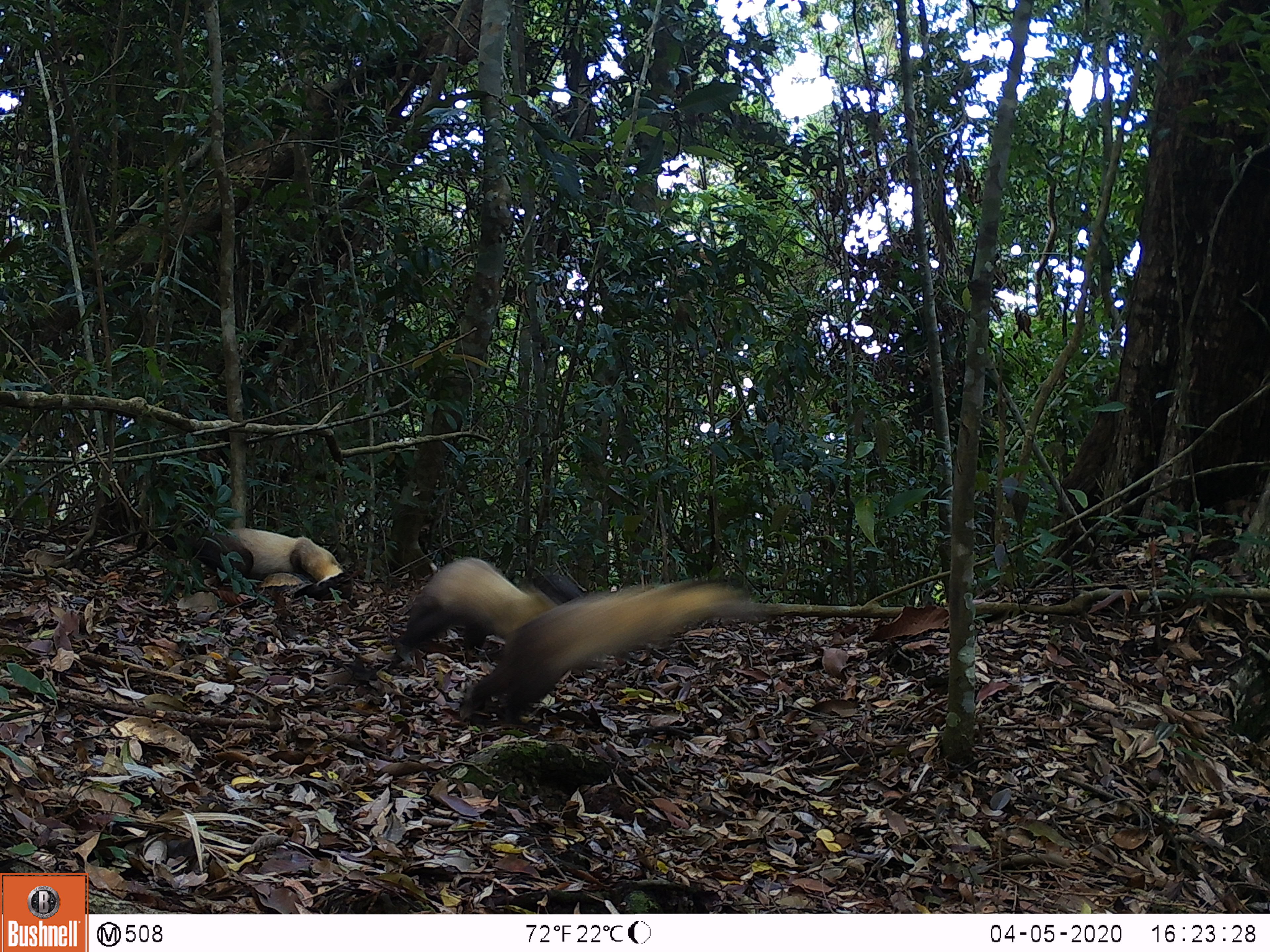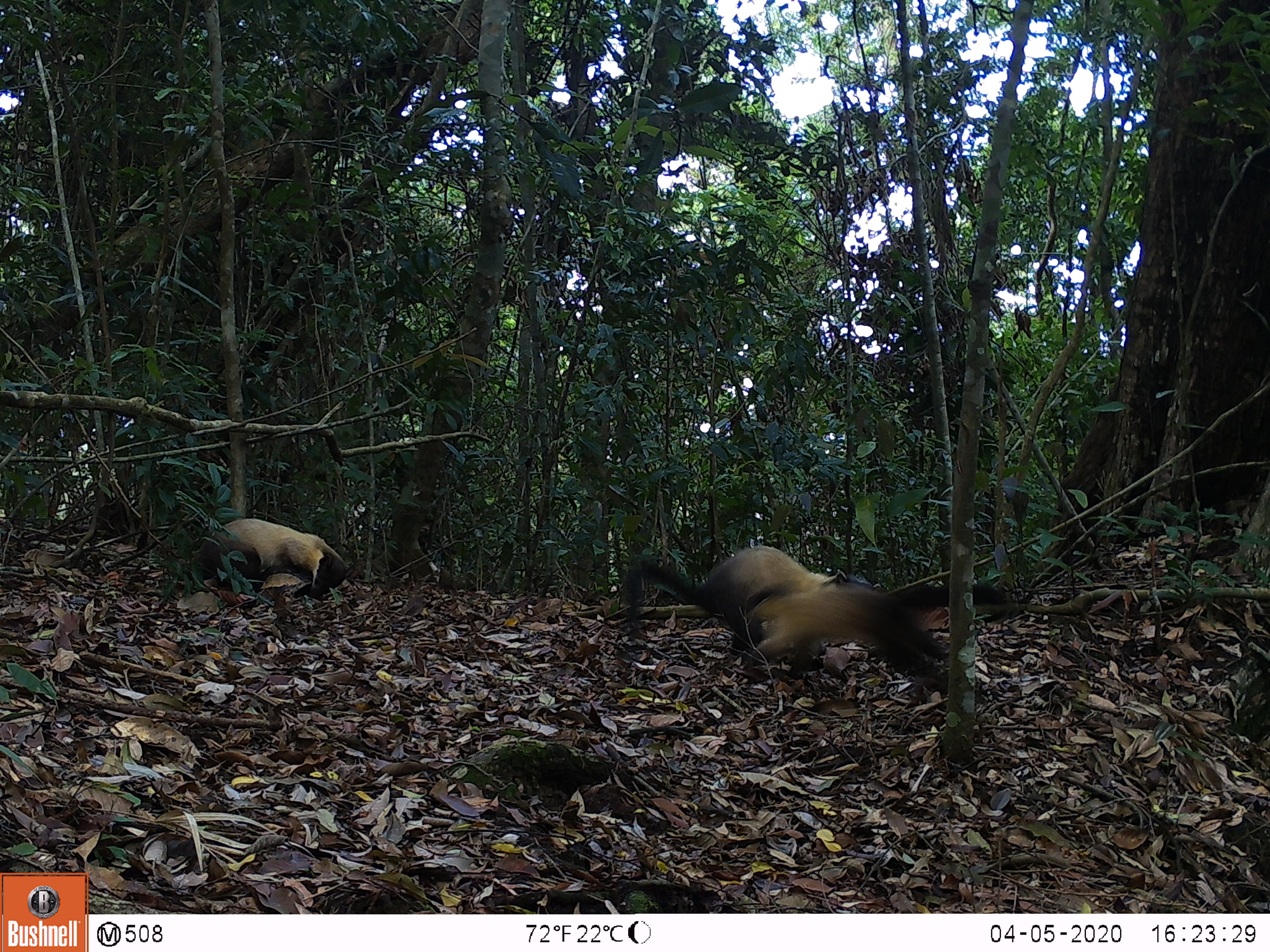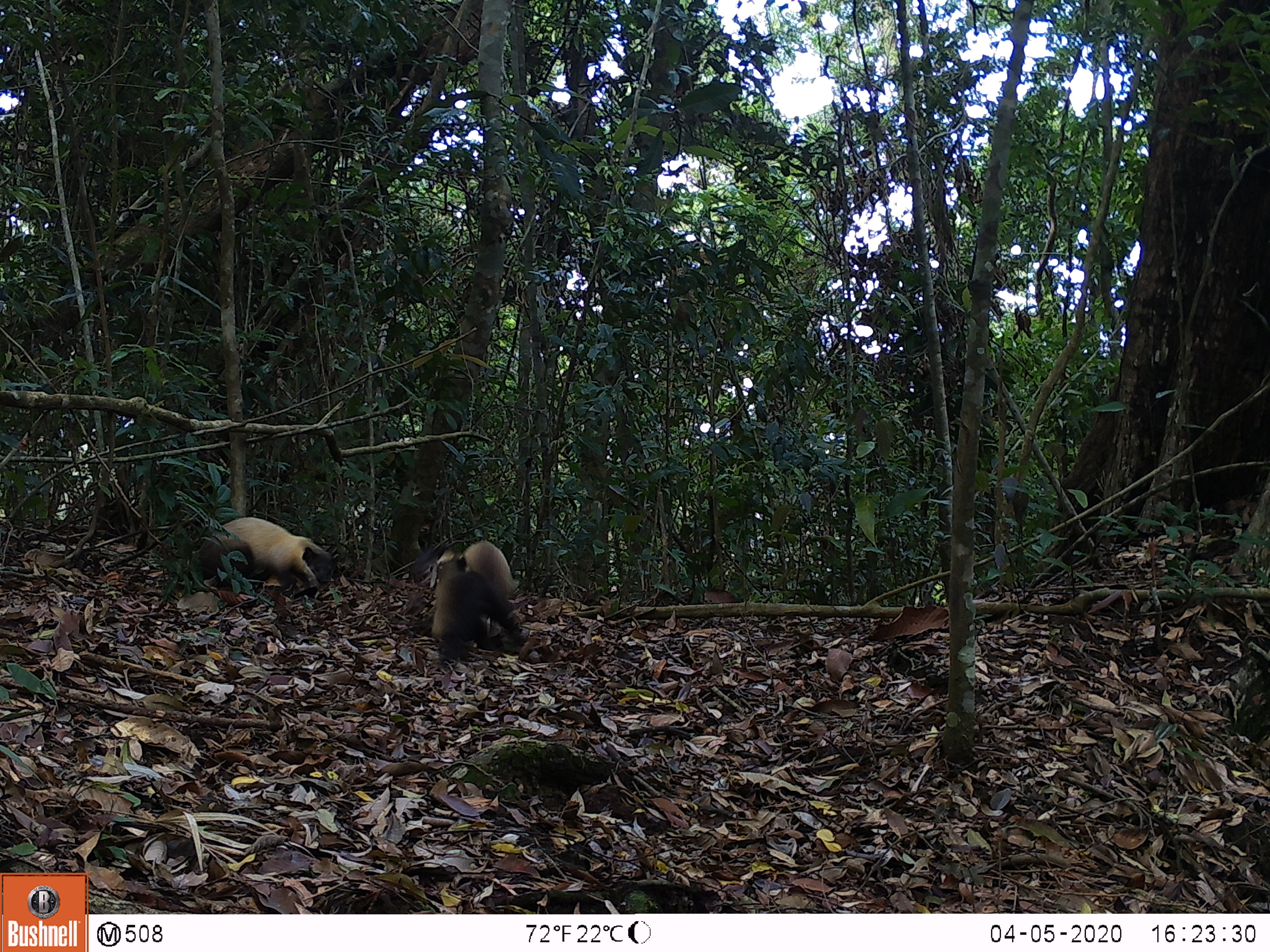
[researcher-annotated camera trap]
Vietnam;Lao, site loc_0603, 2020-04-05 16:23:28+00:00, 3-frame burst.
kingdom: Animalia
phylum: Chordata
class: Mammalia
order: Carnivora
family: Mustelidae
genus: Martes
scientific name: Martes flavigula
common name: yellow-throated marten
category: yellow throated marten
Yellow throated marten (yellow-throated marten) (Martes flavigula). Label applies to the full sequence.